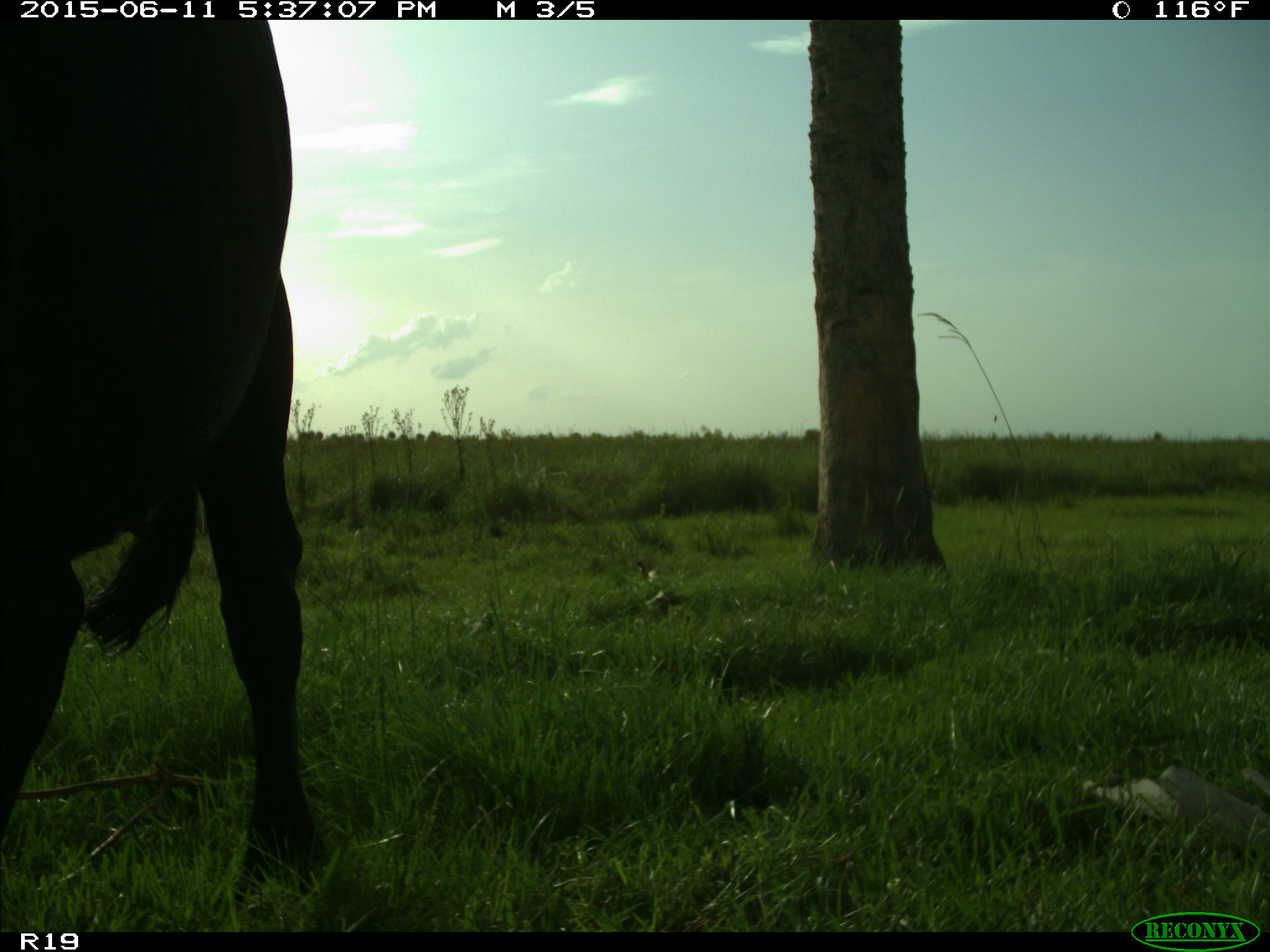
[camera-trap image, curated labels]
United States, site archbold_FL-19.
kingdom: Animalia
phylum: Chordata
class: Mammalia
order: Artiodactyla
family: Bovidae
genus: Bos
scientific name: Bos taurus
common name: domestic cow